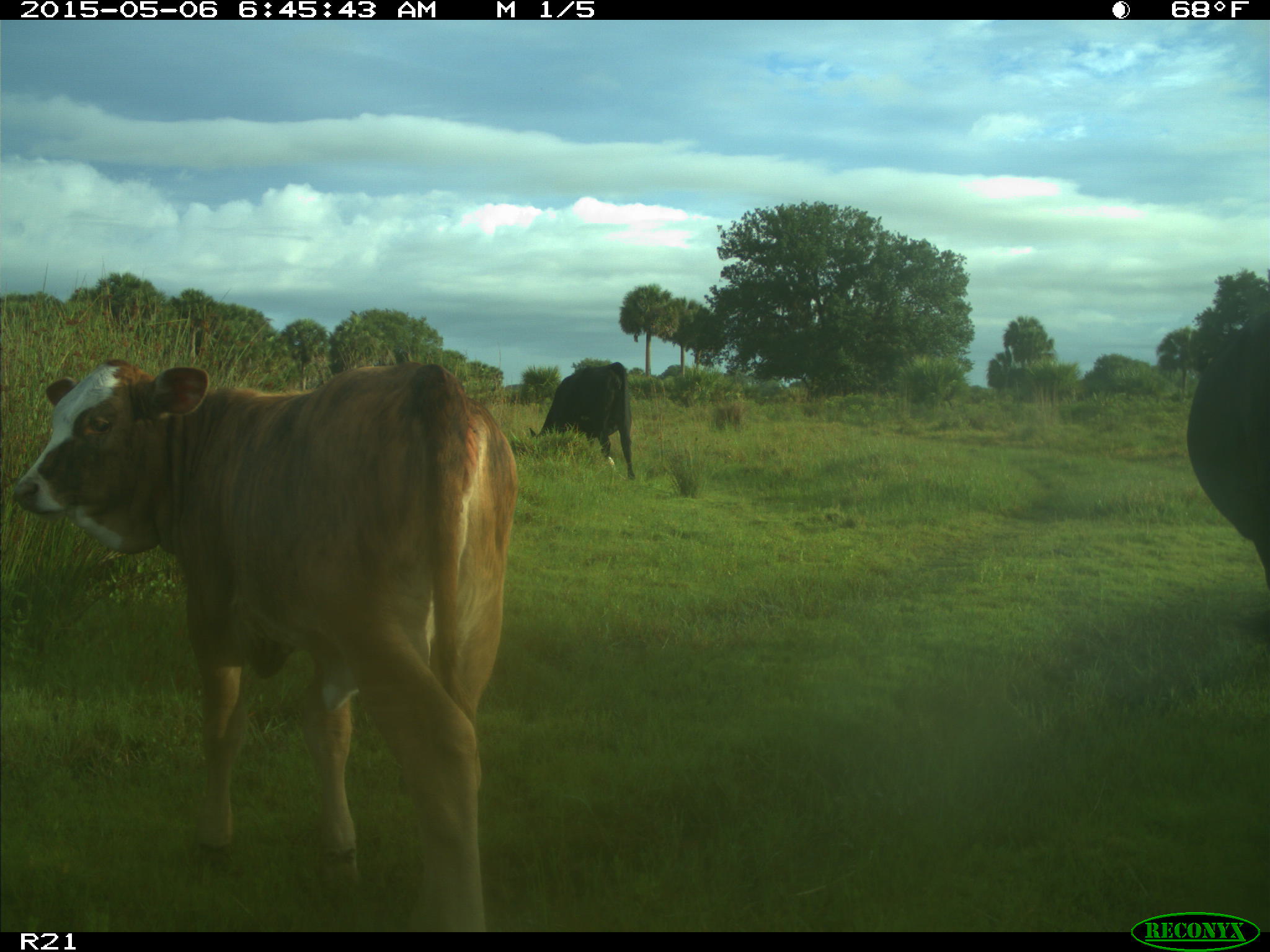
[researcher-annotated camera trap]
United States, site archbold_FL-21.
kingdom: Animalia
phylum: Chordata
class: Mammalia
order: Artiodactyla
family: Bovidae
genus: Bos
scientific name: Bos taurus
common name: domestic cow